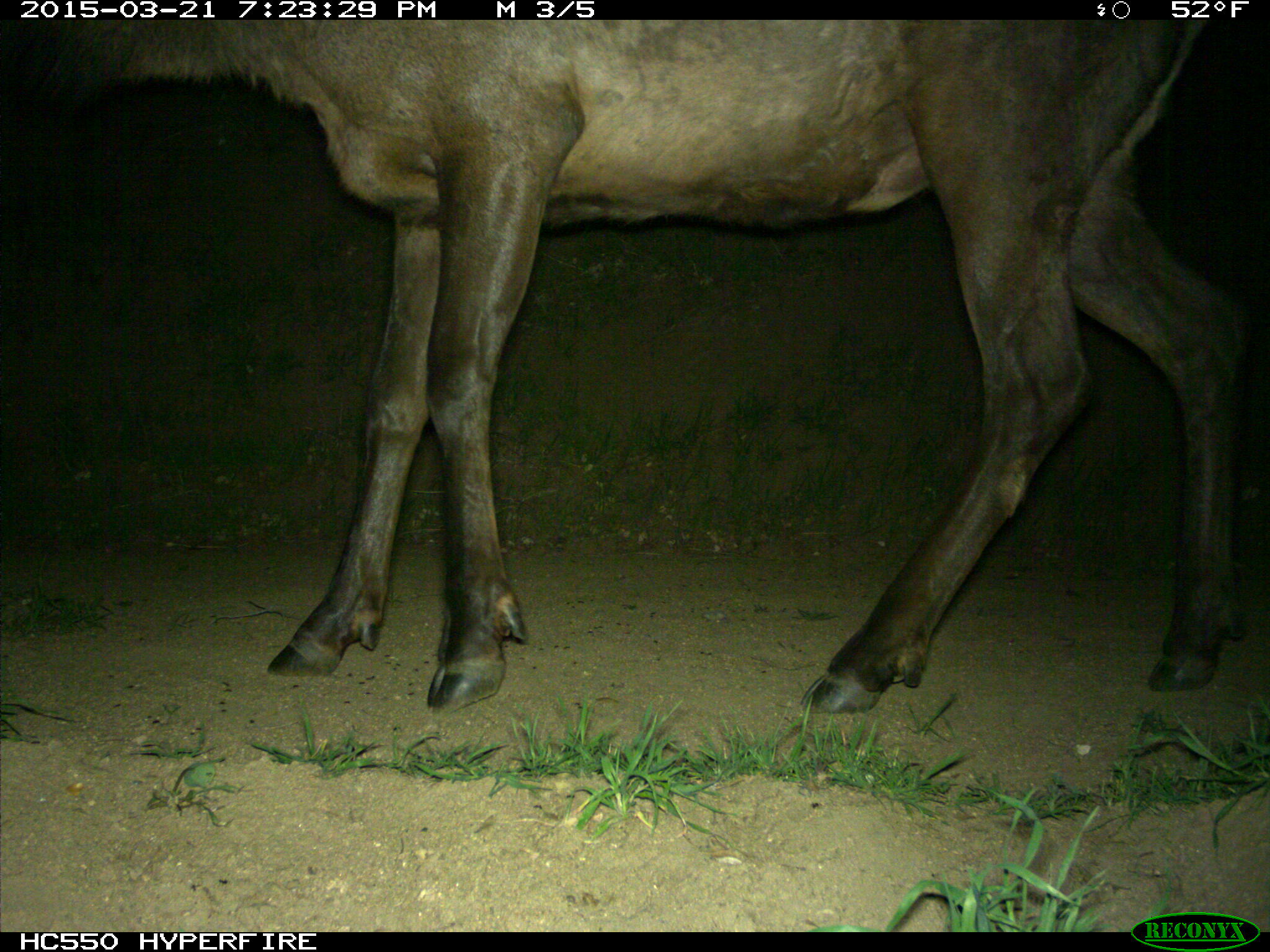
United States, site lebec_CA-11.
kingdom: Animalia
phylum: Chordata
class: Mammalia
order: Artiodactyla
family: Cervidae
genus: Cervus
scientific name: Cervus canadensis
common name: elk